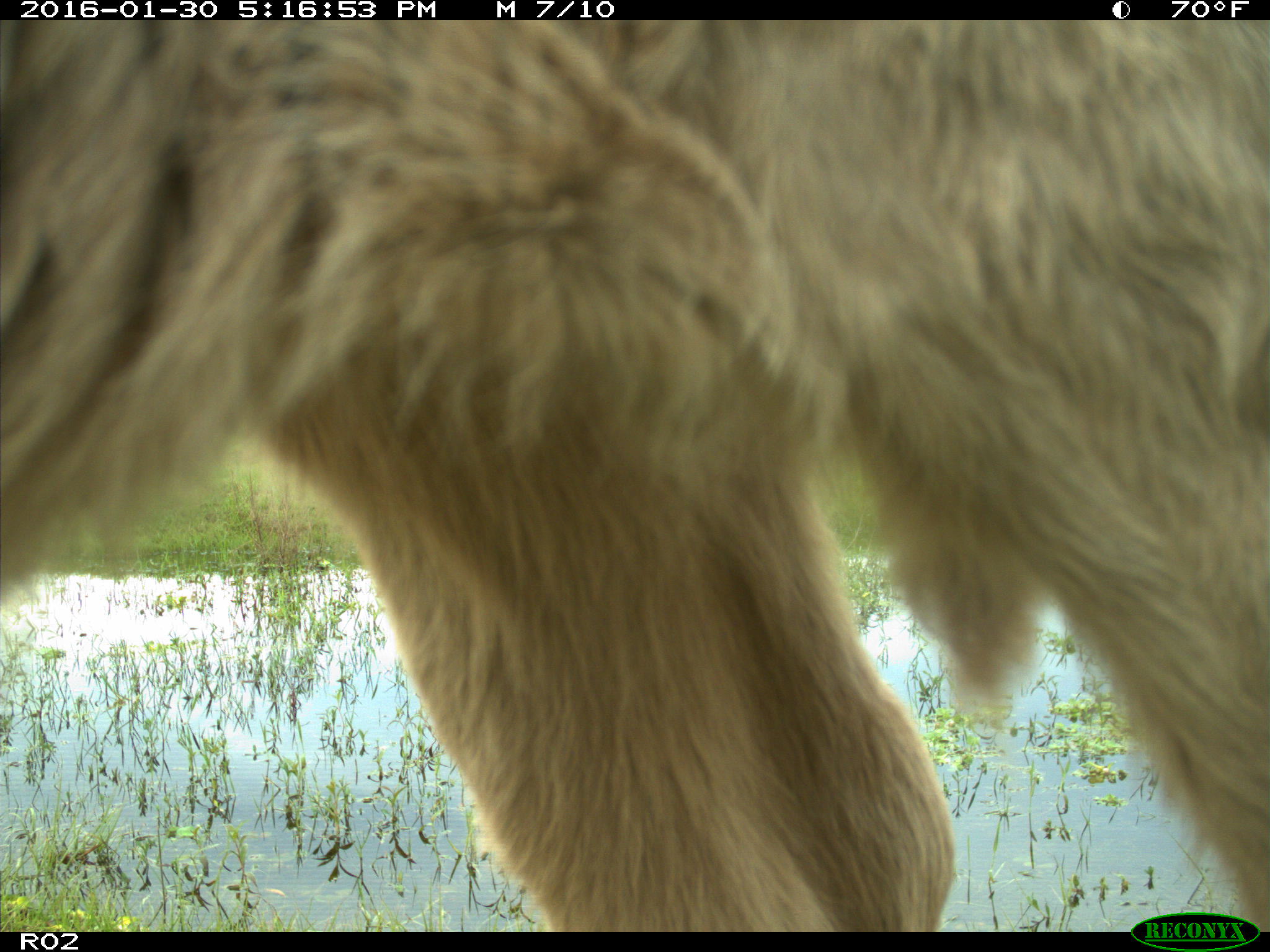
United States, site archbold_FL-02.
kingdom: Animalia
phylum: Chordata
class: Mammalia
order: Artiodactyla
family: Bovidae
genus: Bos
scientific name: Bos taurus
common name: domestic cow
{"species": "Bos taurus (domestic cow)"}